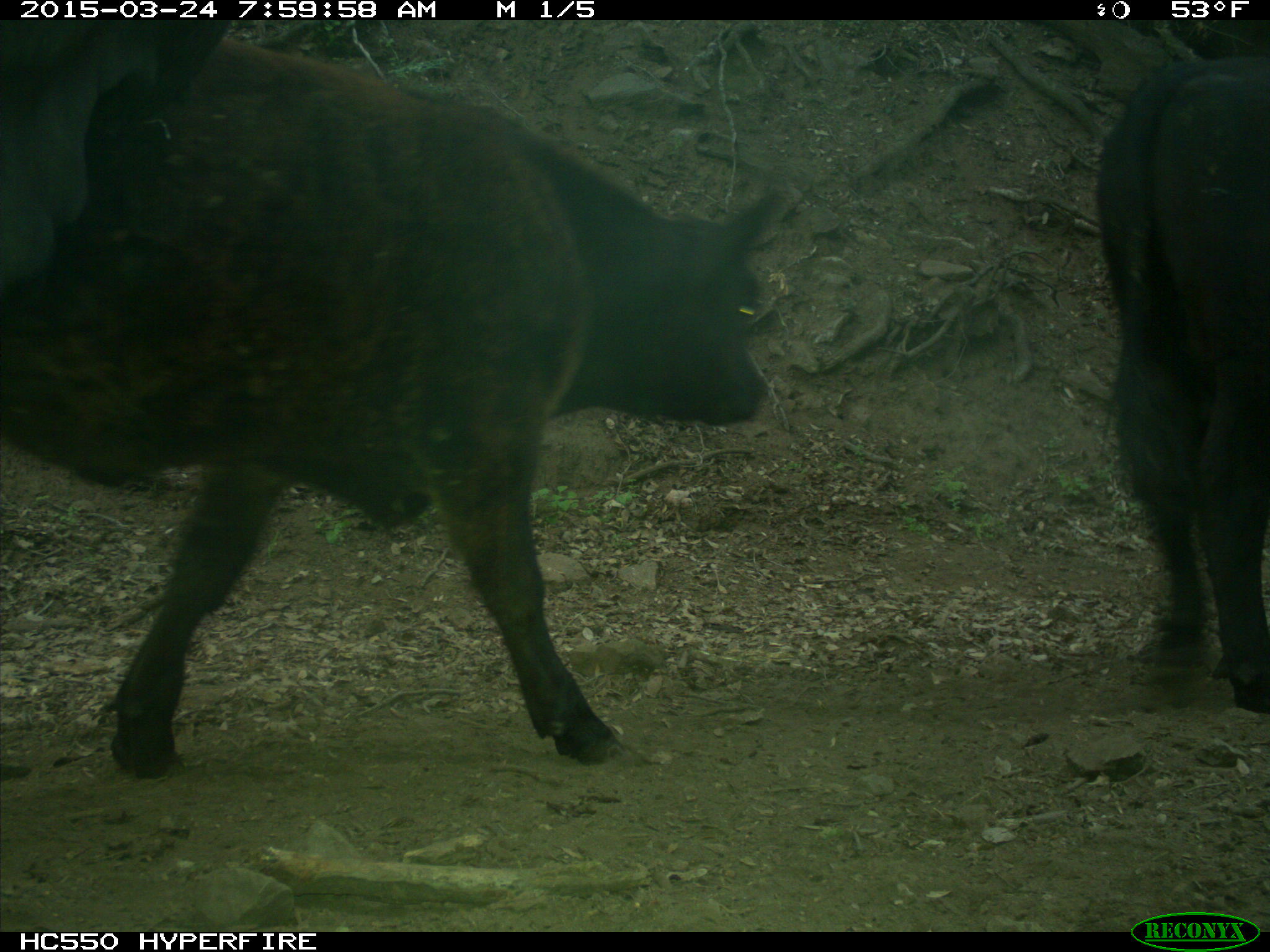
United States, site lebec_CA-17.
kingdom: Animalia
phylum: Chordata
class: Mammalia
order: Artiodactyla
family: Bovidae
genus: Bos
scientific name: Bos taurus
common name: domestic cow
Bos taurus (domestic cow).